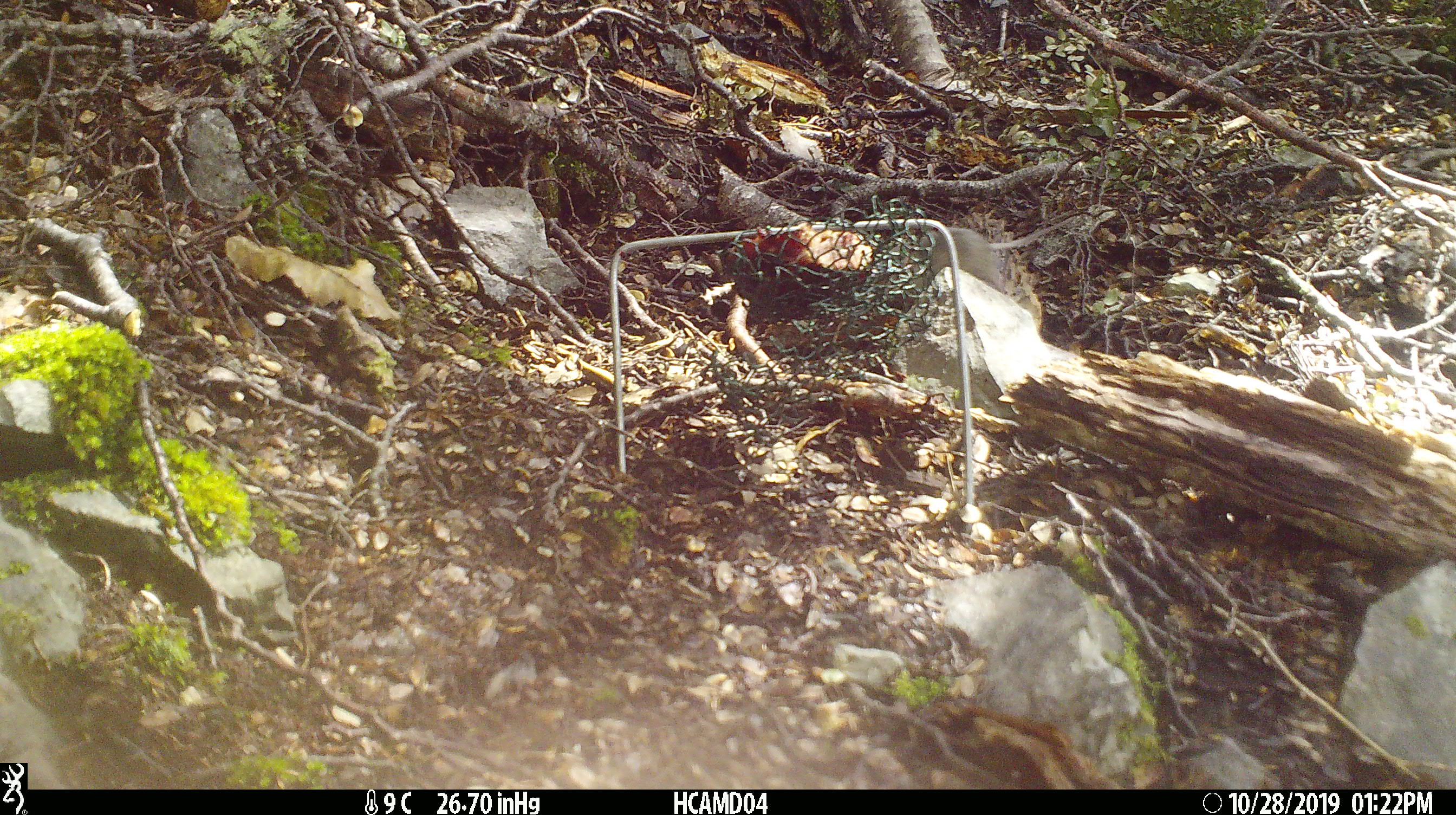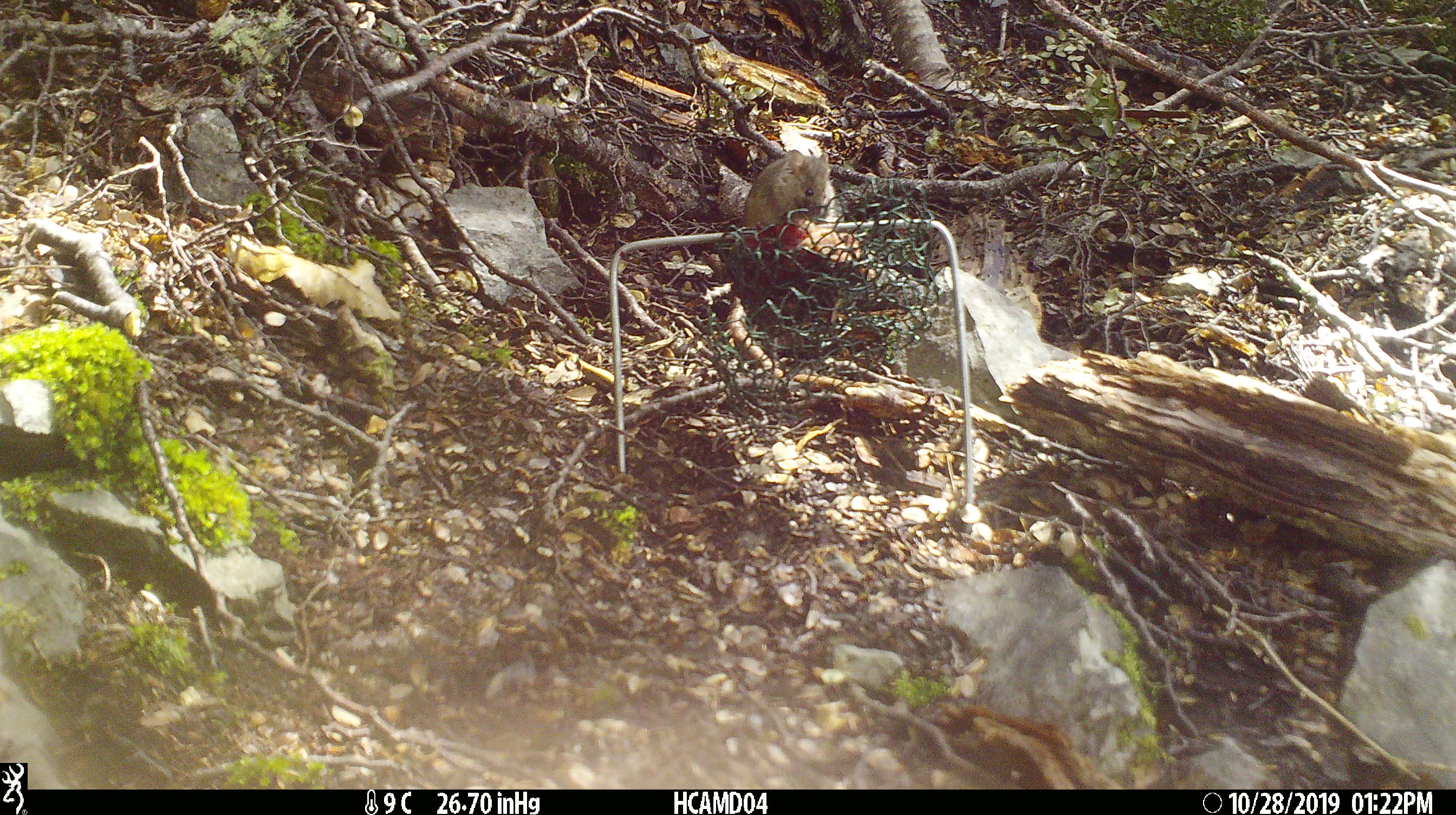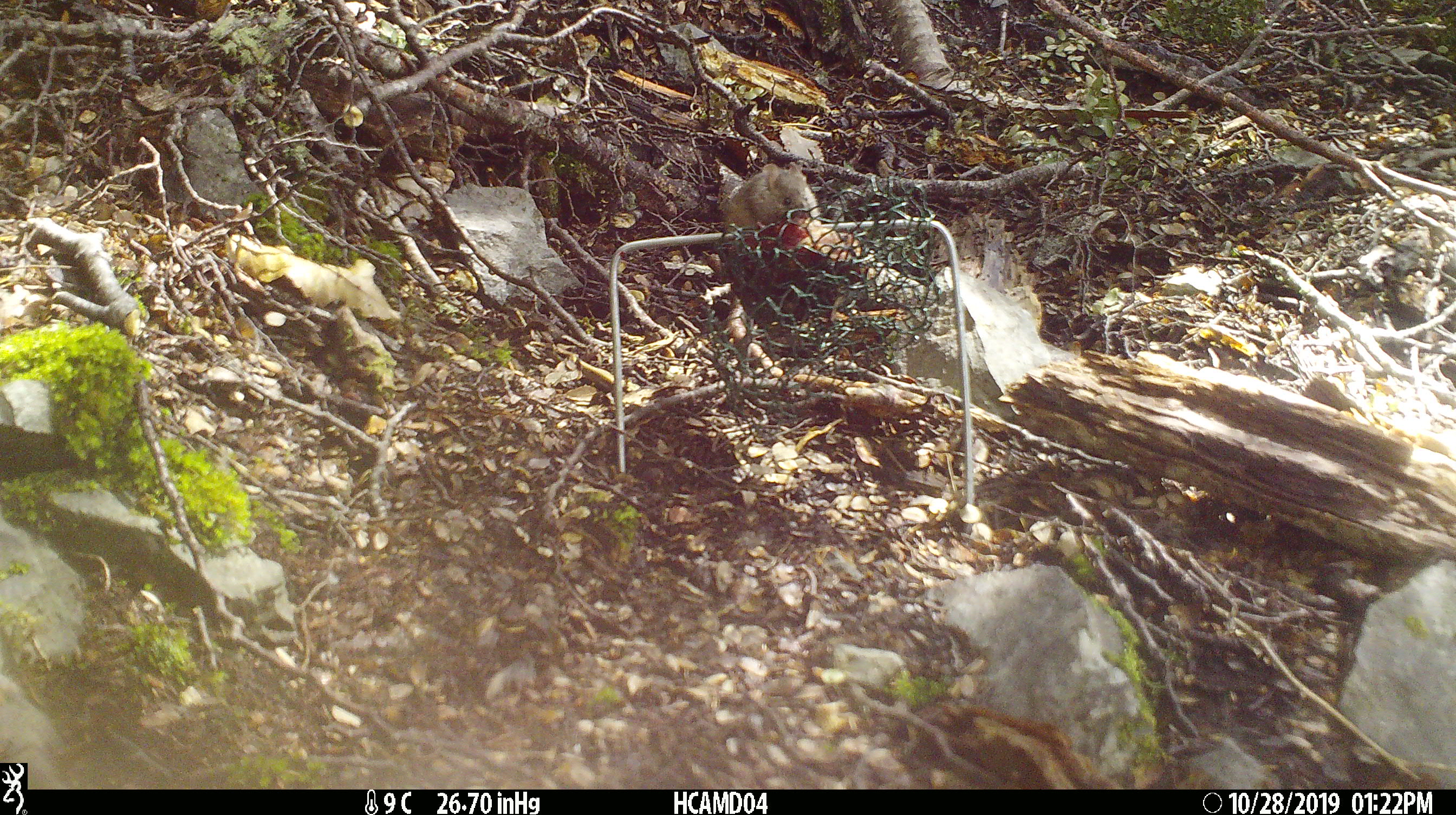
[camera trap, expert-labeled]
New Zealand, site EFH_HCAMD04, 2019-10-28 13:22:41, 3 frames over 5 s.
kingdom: Animalia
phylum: Chordata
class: Mammalia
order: Rodentia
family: Muridae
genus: Mus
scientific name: Mus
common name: mouse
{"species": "mouse (Mus)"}